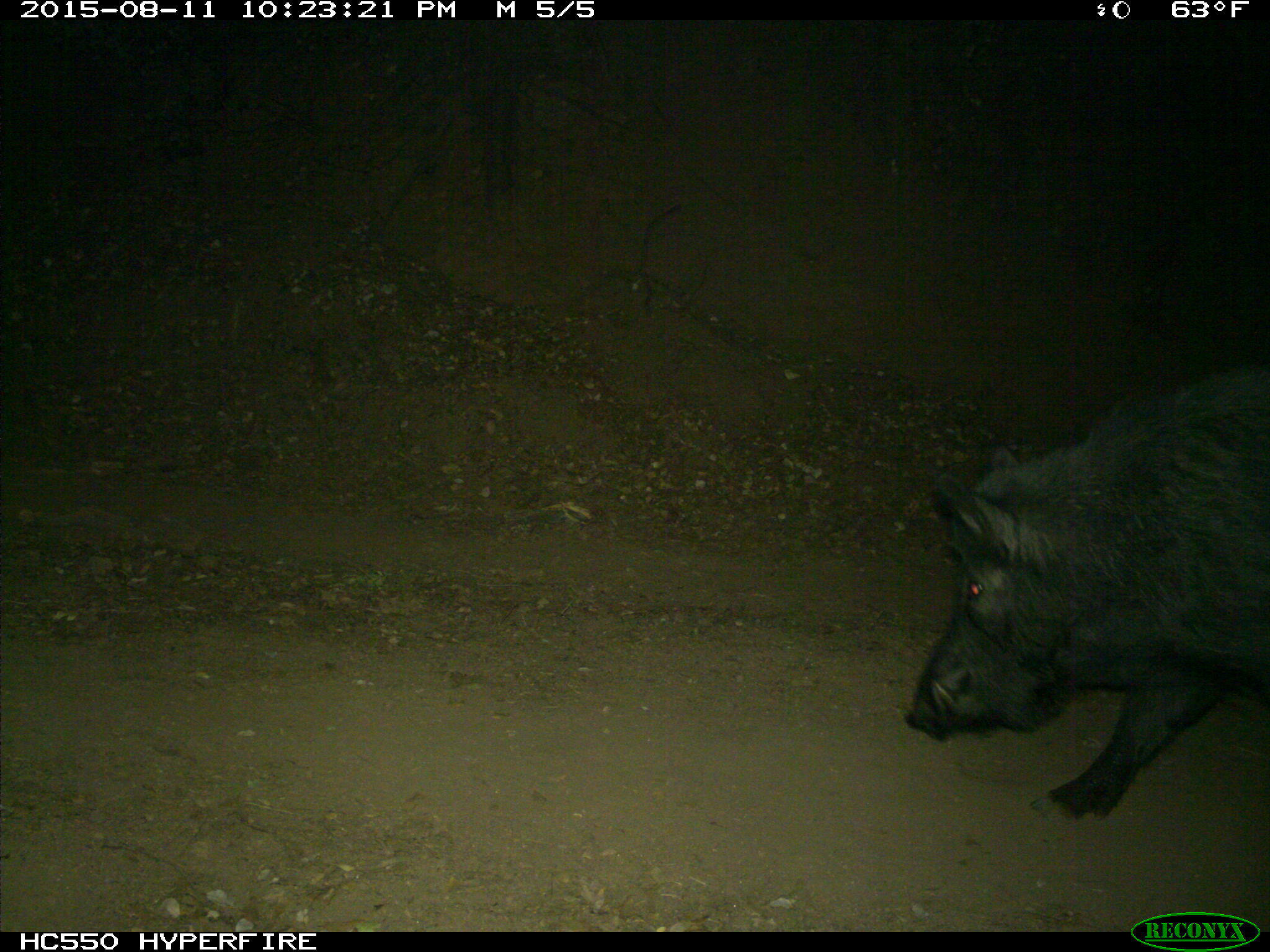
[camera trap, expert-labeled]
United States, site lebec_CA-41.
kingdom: Animalia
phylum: Chordata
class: Mammalia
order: Artiodactyla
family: Suidae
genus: Sus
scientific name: Sus scrofa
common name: wild boar